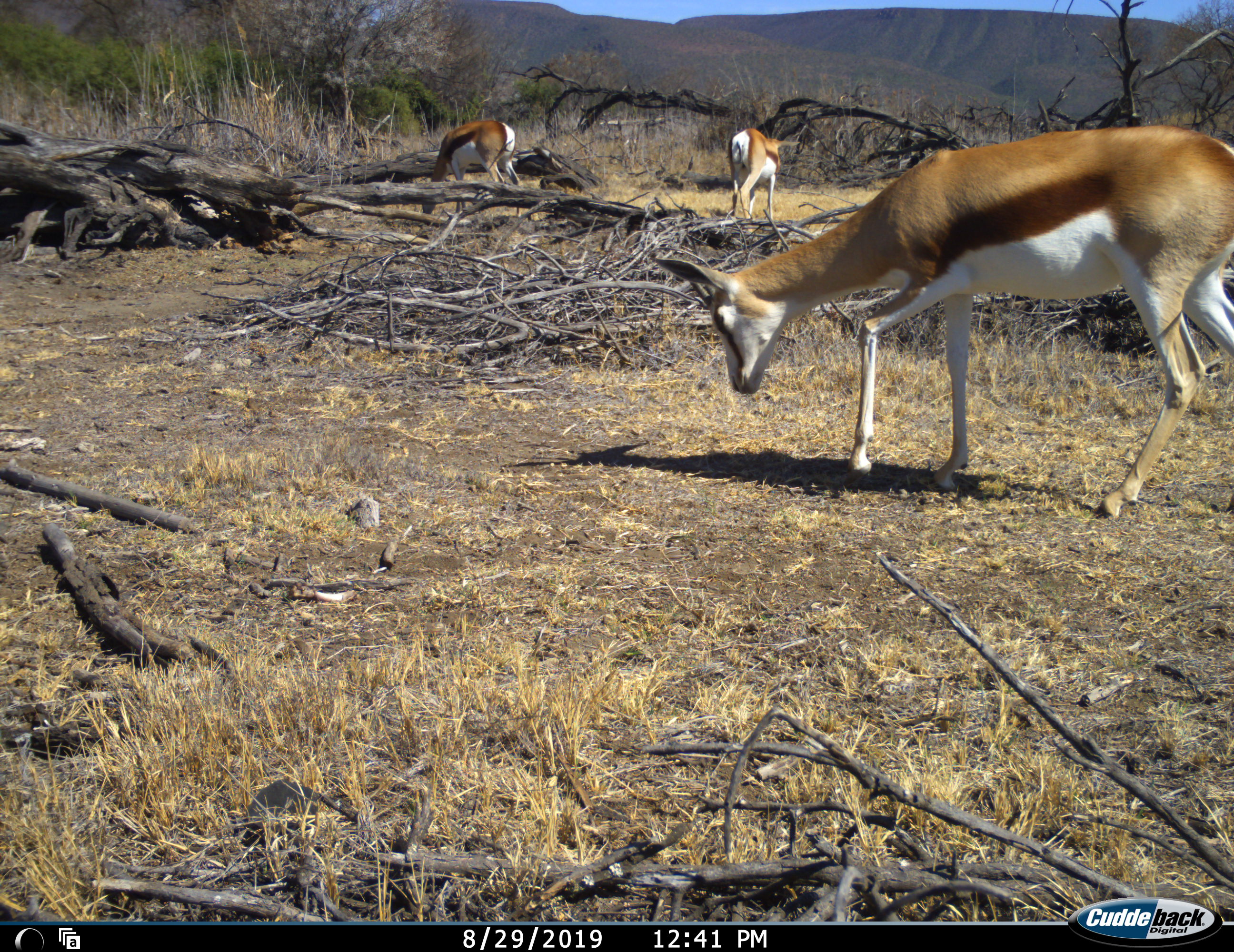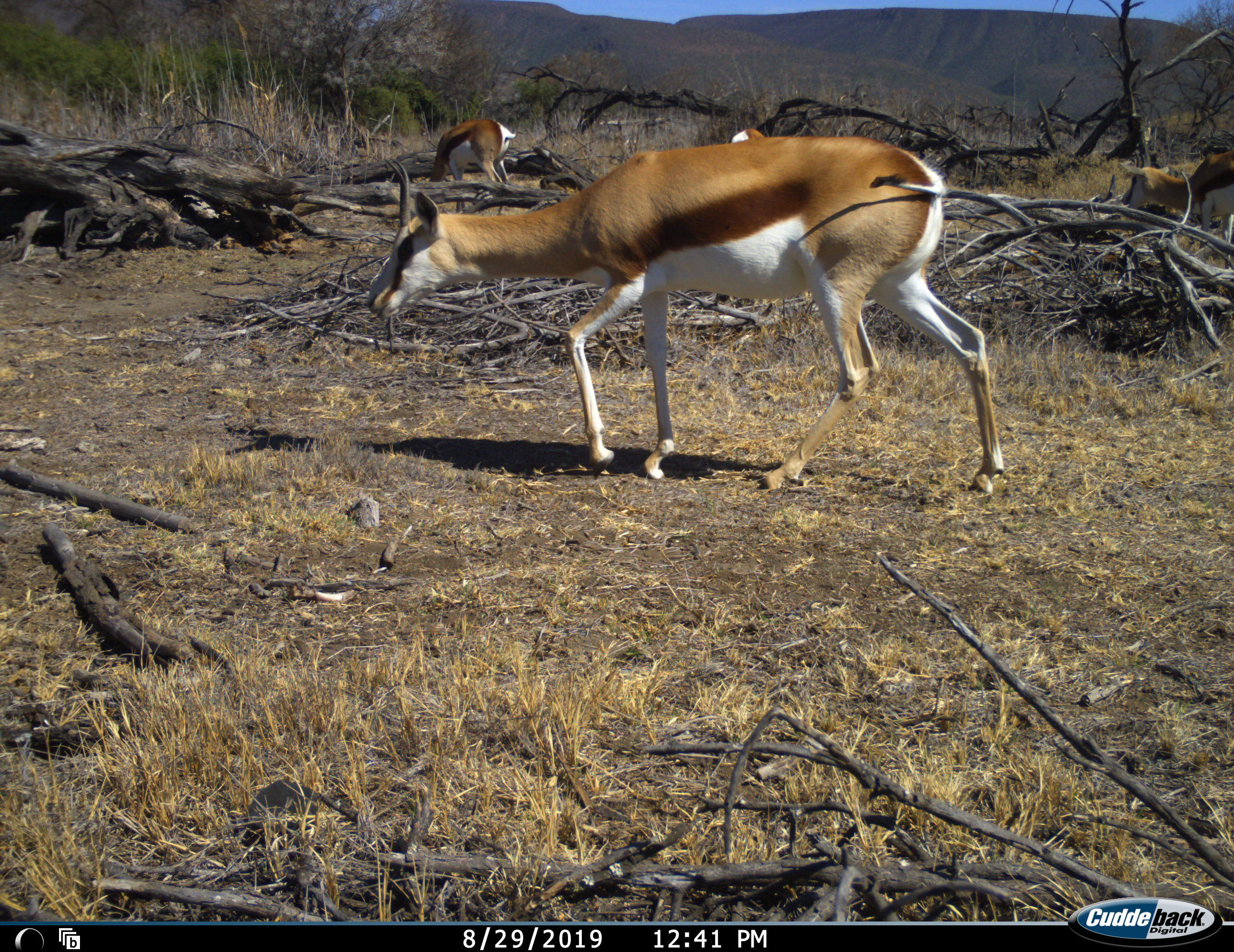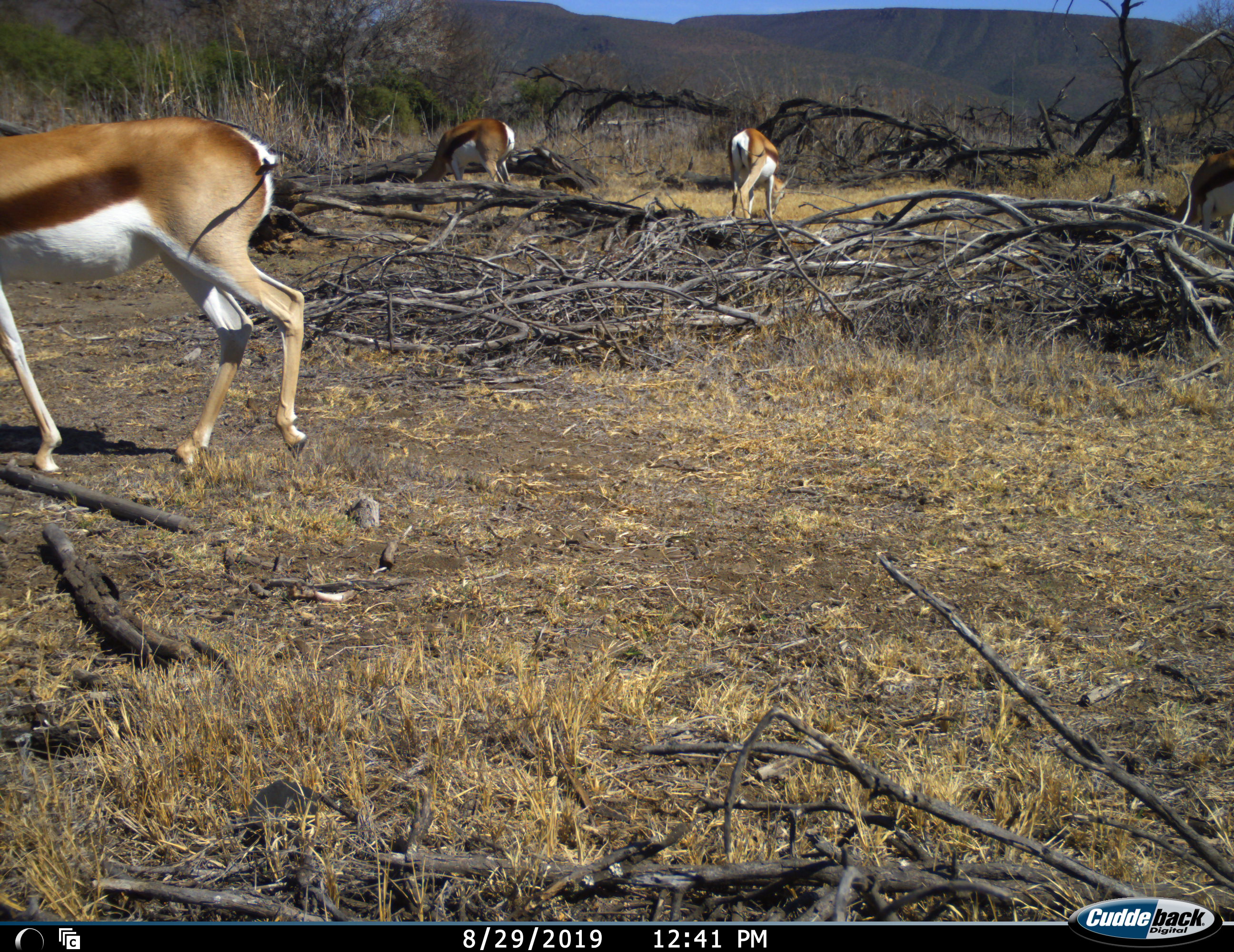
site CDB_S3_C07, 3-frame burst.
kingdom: Animalia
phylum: Chordata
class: Mammalia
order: Artiodactyla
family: Bovidae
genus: Antidorcas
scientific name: Antidorcas marsupialis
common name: springbok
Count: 4.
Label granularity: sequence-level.